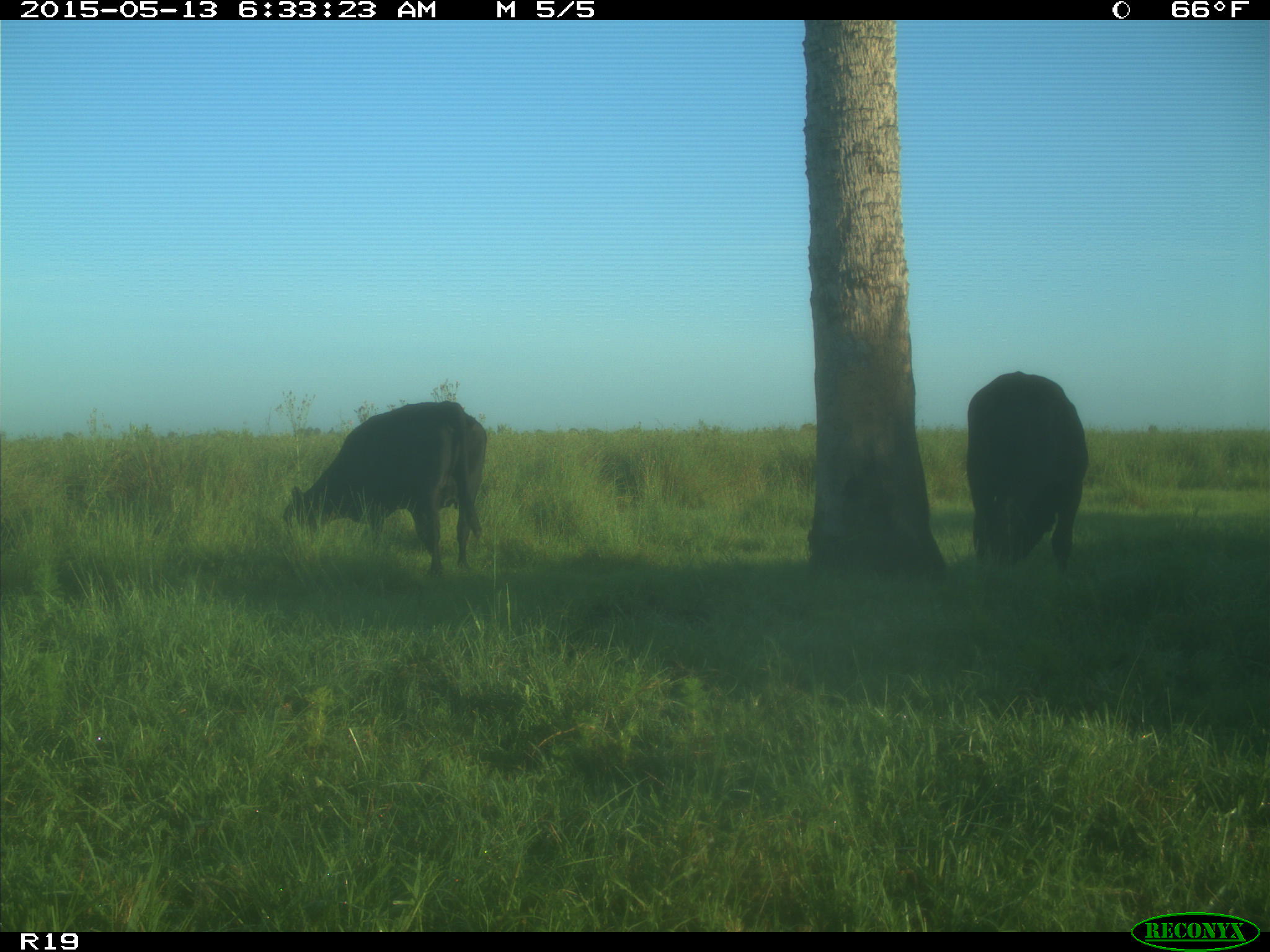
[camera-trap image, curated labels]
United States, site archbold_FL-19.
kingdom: Animalia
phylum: Chordata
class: Mammalia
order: Artiodactyla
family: Bovidae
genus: Bos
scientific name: Bos taurus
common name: domestic cow